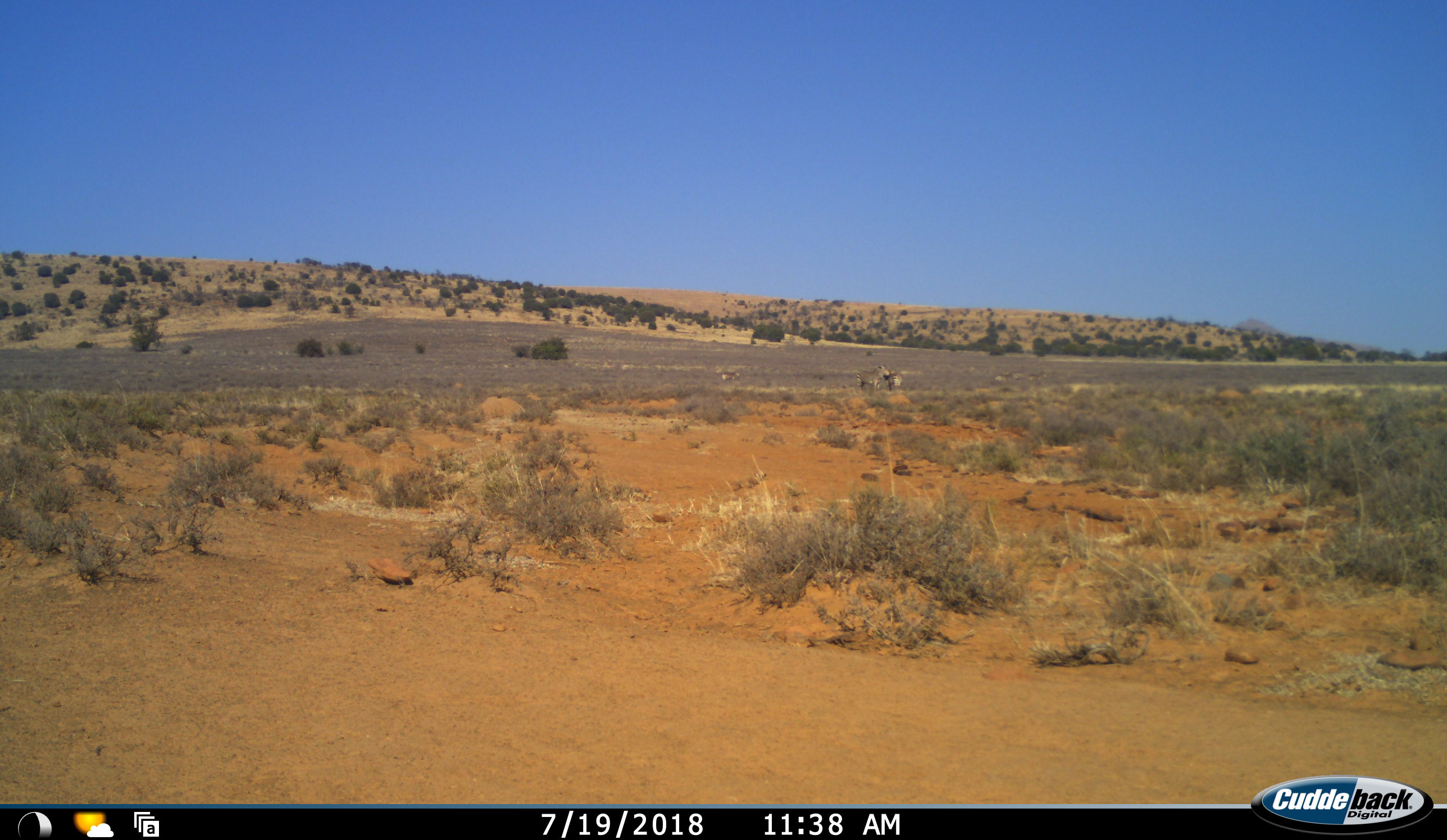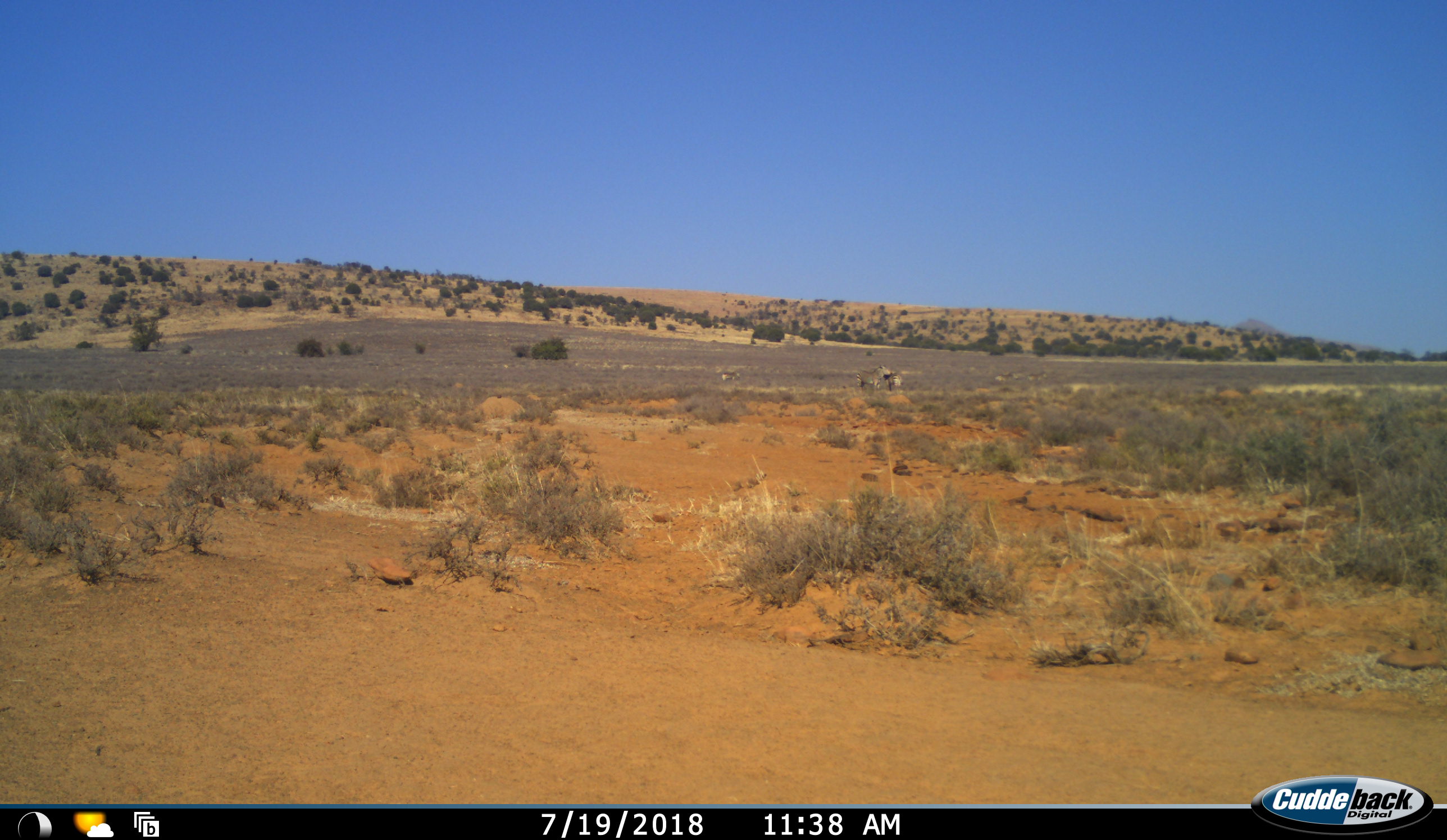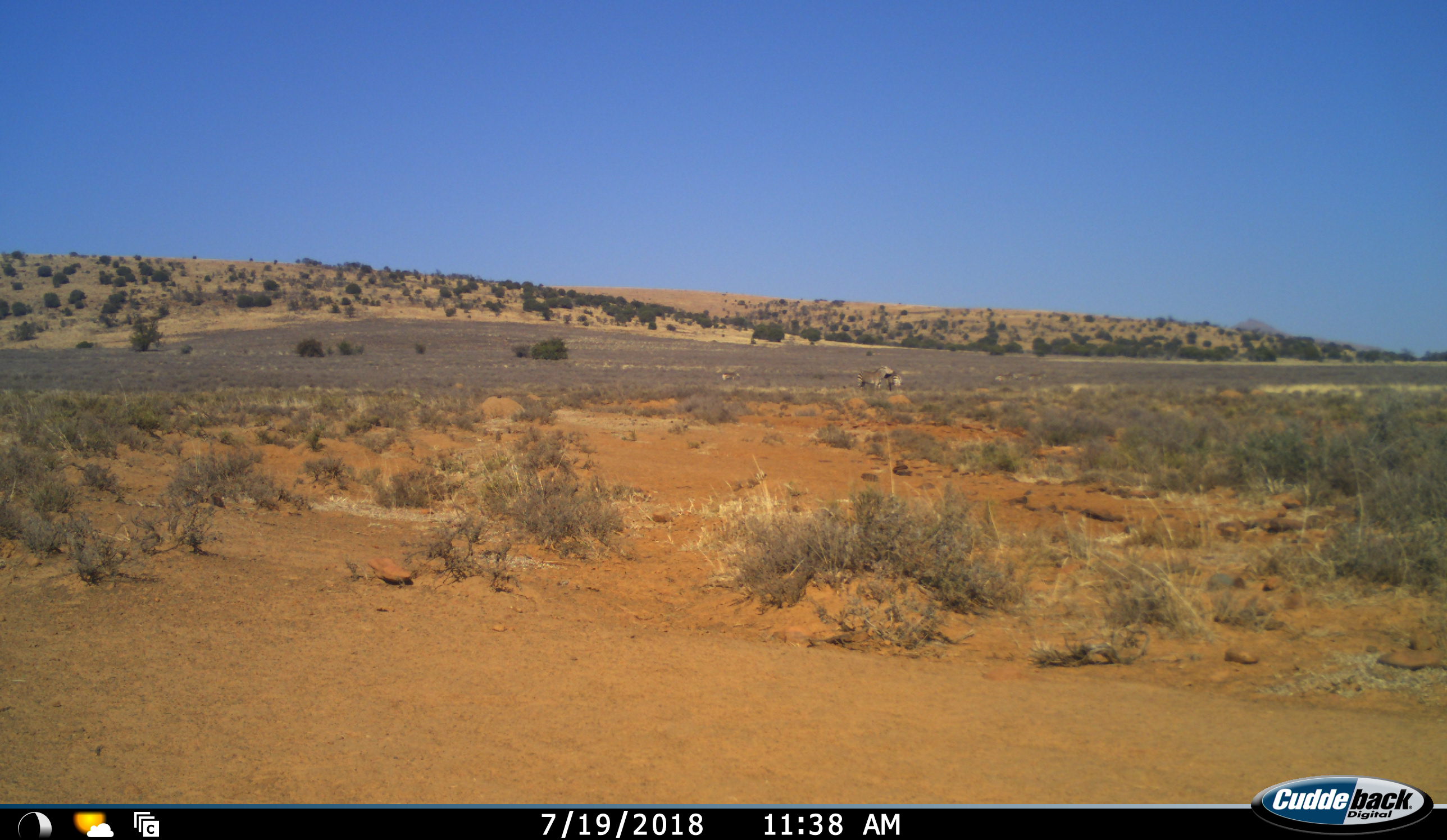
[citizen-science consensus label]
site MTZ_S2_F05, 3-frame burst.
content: unidentified animal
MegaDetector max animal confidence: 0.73